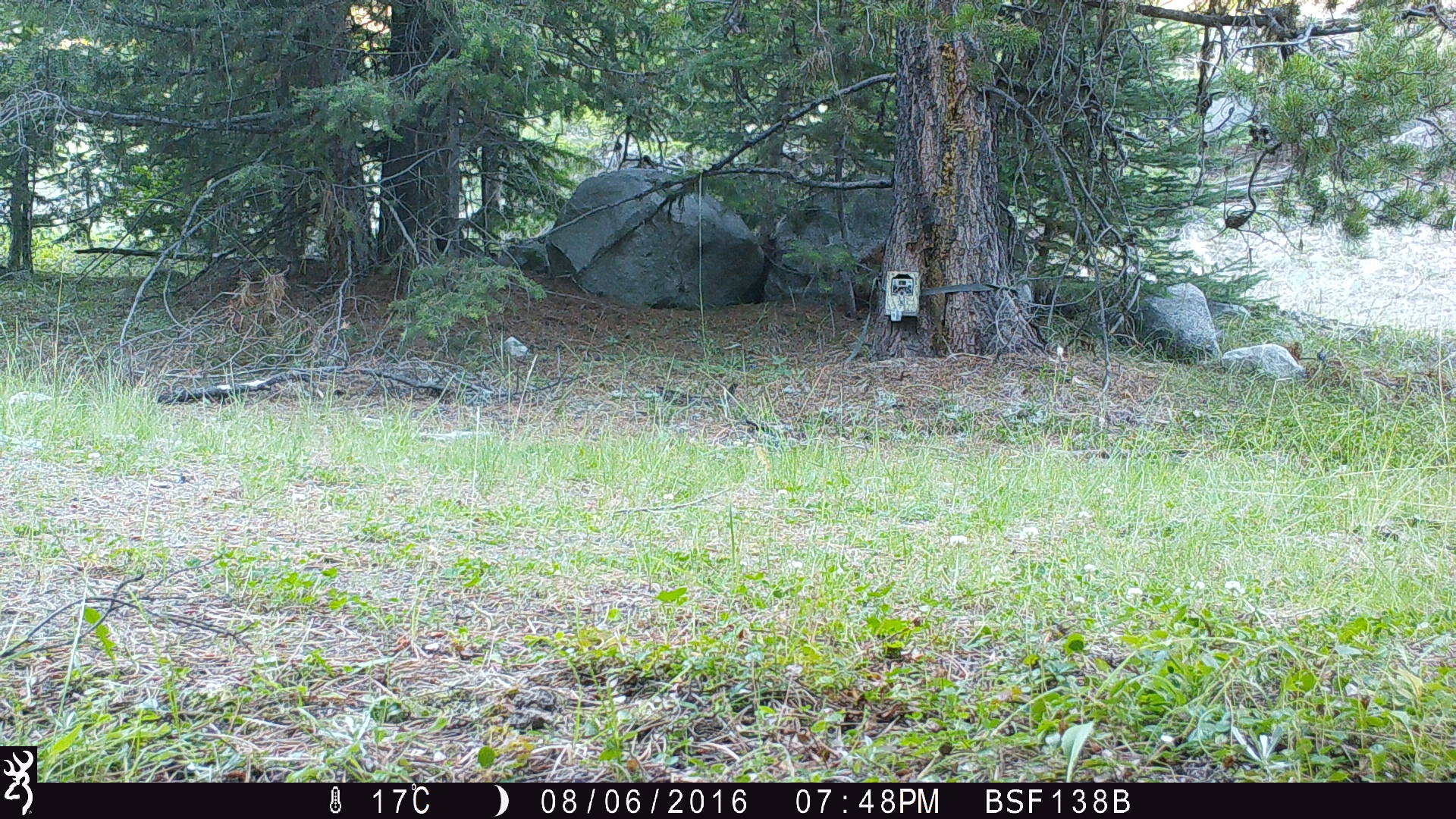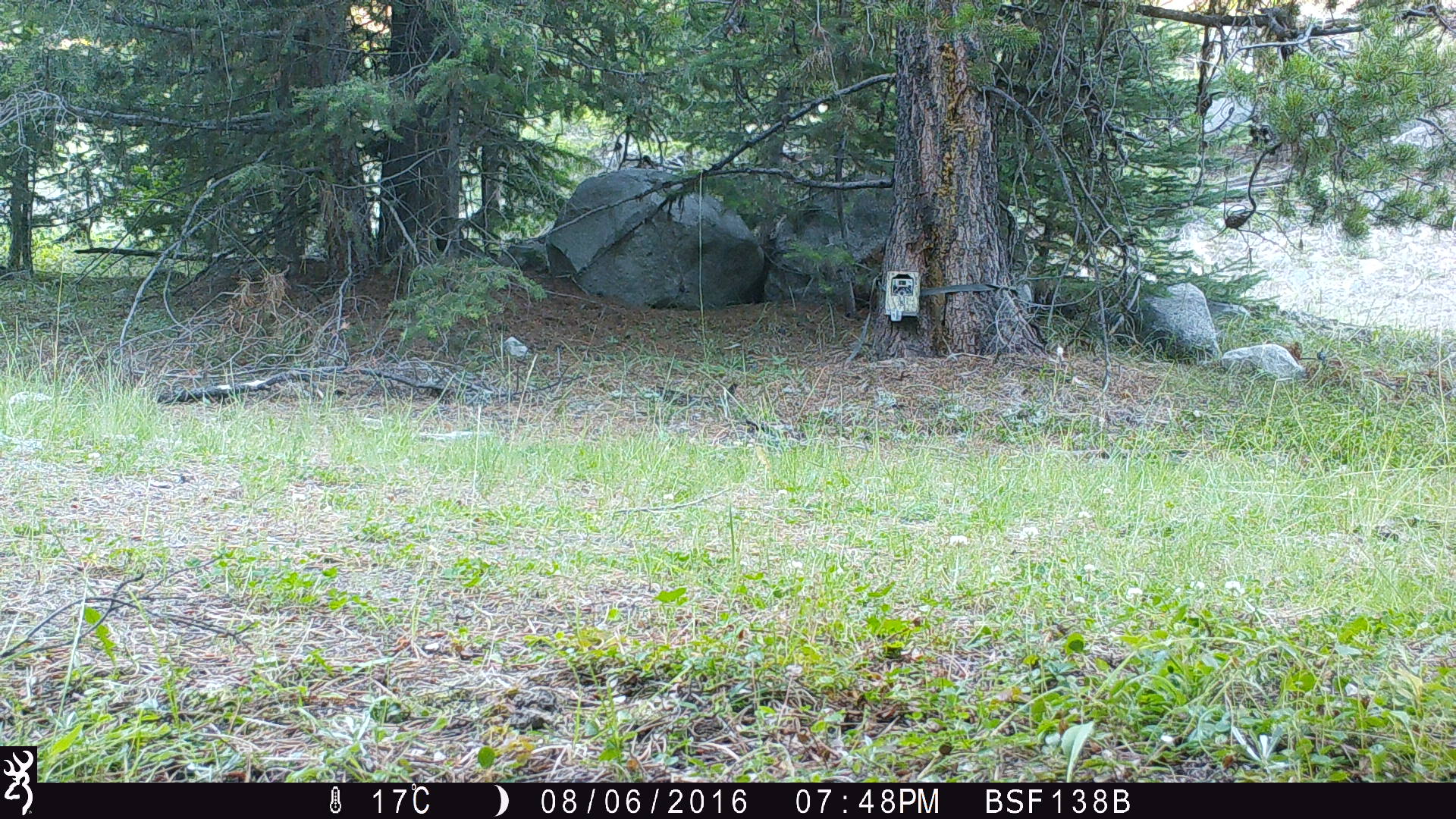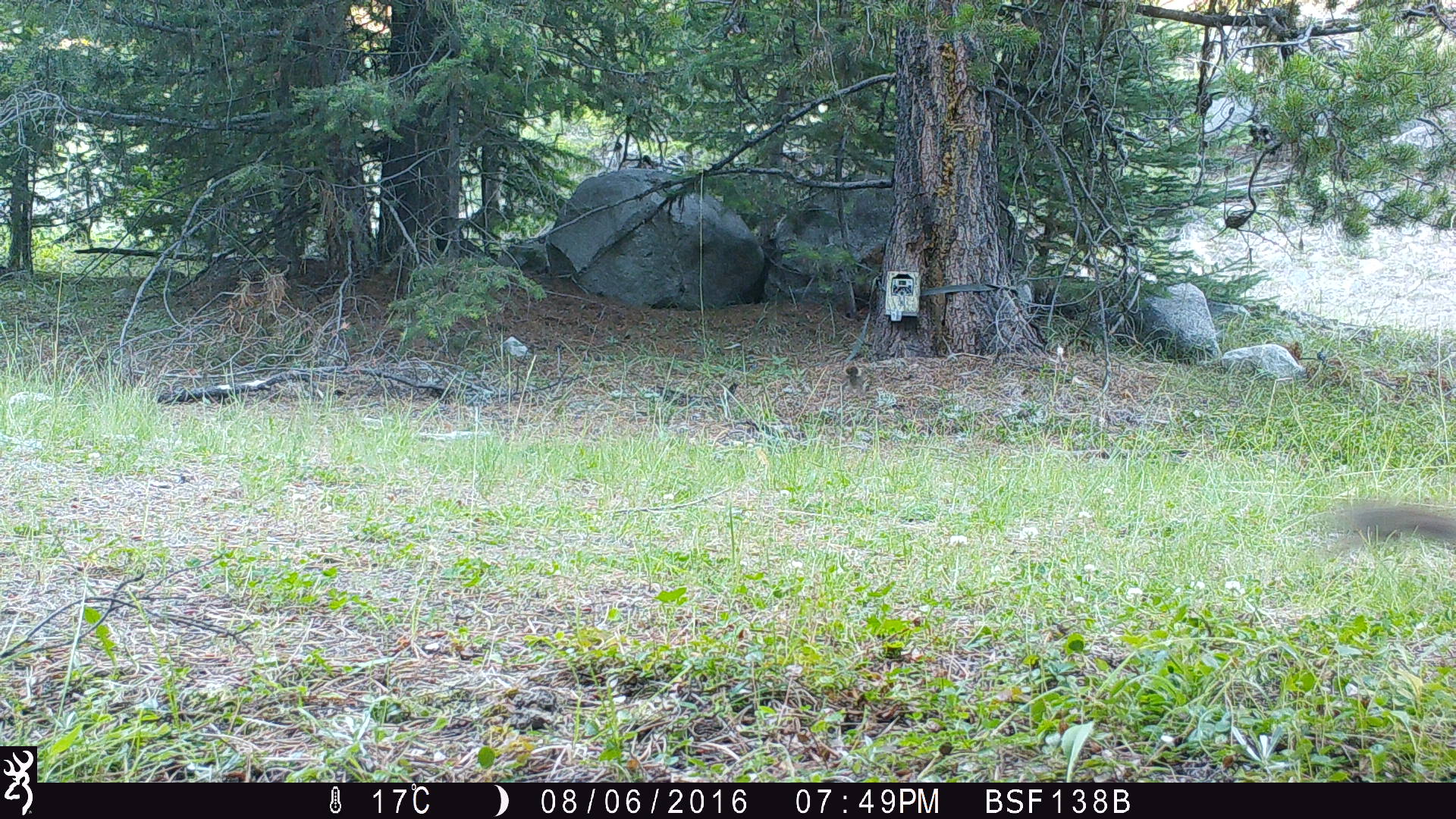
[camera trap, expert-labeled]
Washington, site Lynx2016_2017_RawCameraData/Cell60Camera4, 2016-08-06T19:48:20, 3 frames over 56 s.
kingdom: Animalia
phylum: Chordata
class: Mammalia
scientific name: Mammalia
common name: small mammal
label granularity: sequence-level